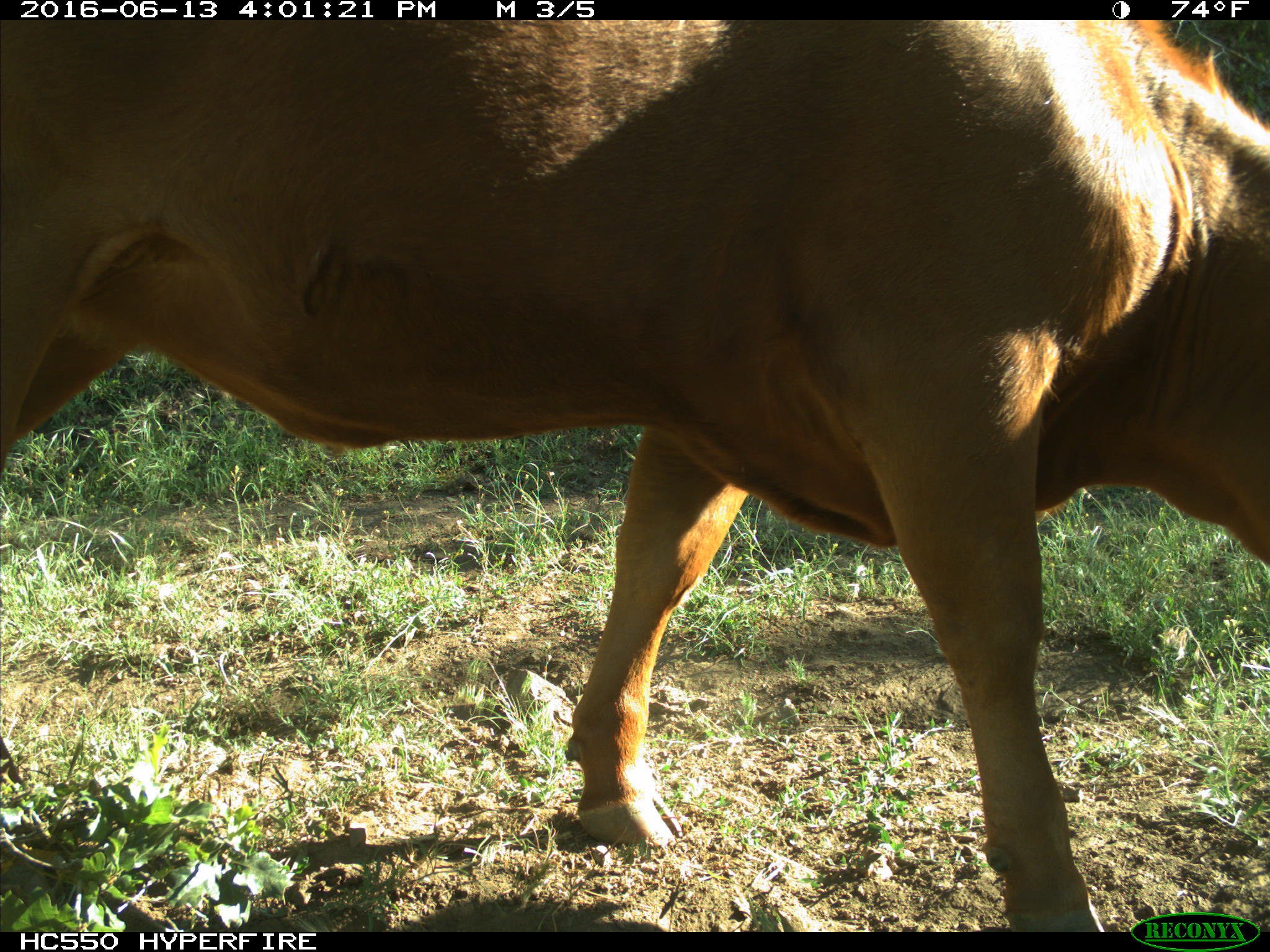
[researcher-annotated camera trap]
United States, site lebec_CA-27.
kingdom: Animalia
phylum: Chordata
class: Mammalia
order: Artiodactyla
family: Bovidae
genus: Bos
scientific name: Bos taurus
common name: domestic cow